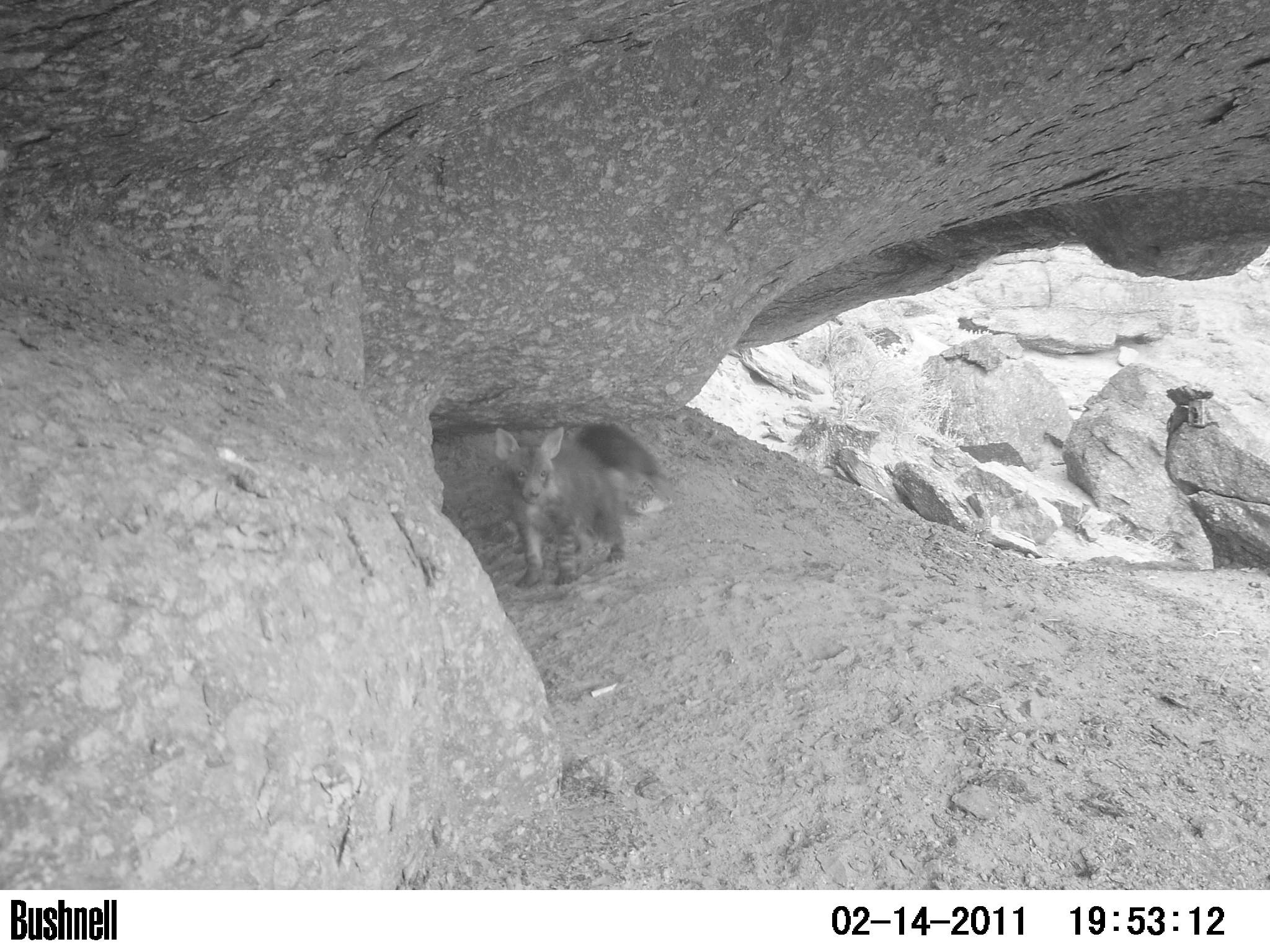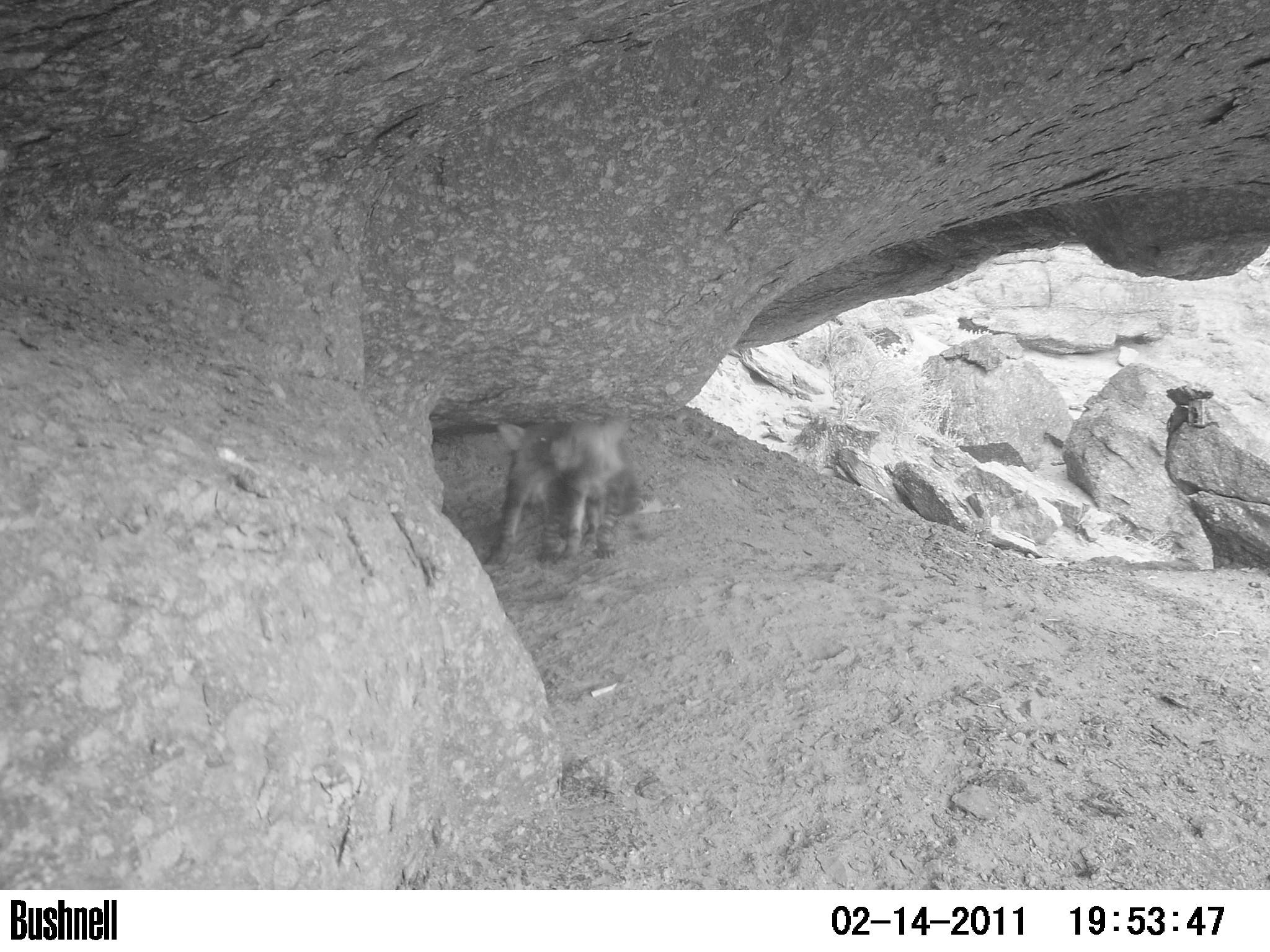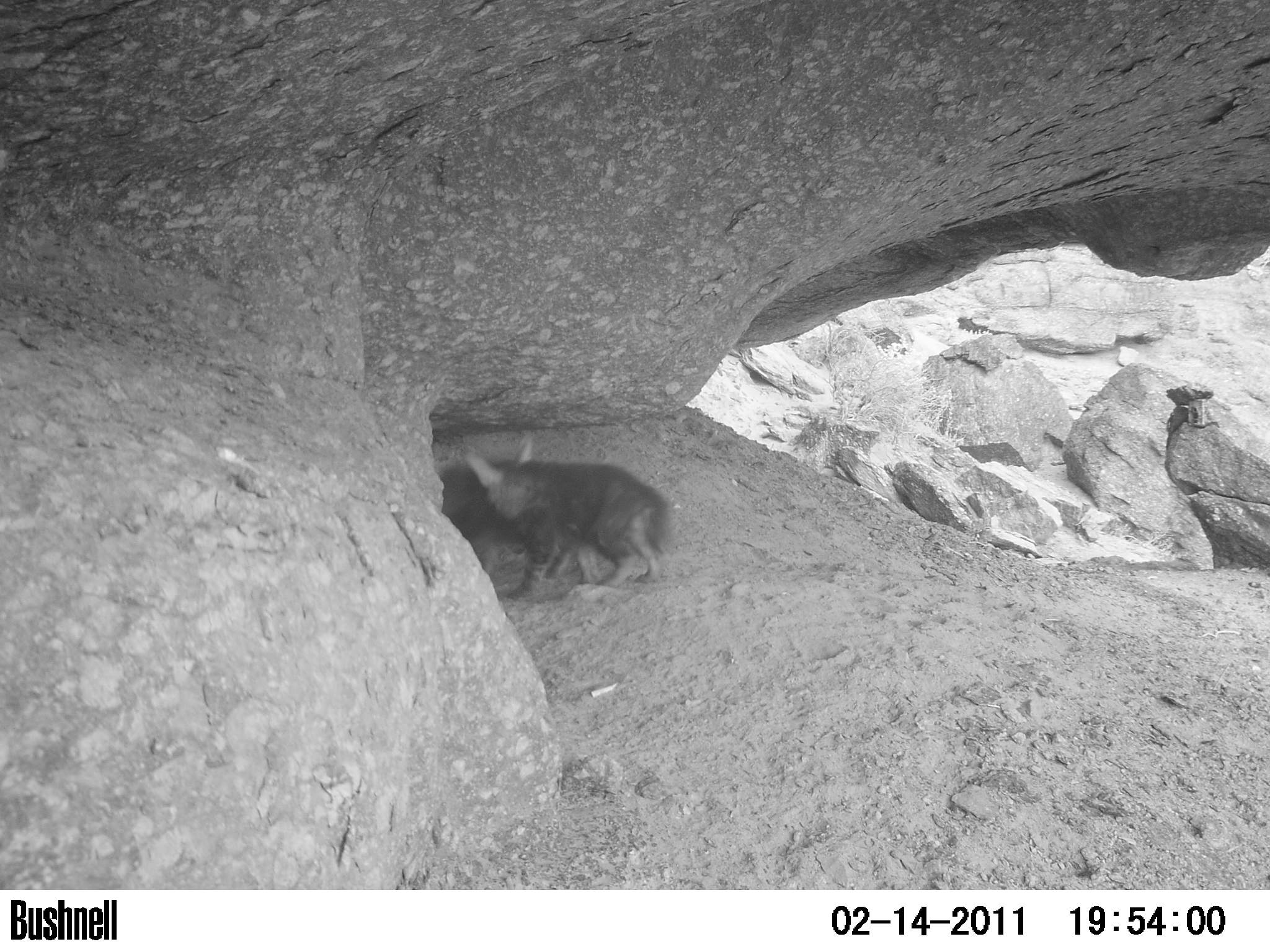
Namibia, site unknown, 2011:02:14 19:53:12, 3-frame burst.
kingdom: Animalia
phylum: Chordata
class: Mammalia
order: Carnivora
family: Hyaenidae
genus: Parahyaena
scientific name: Parahyaena brunnea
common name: brown hyena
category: hyaena brunnea